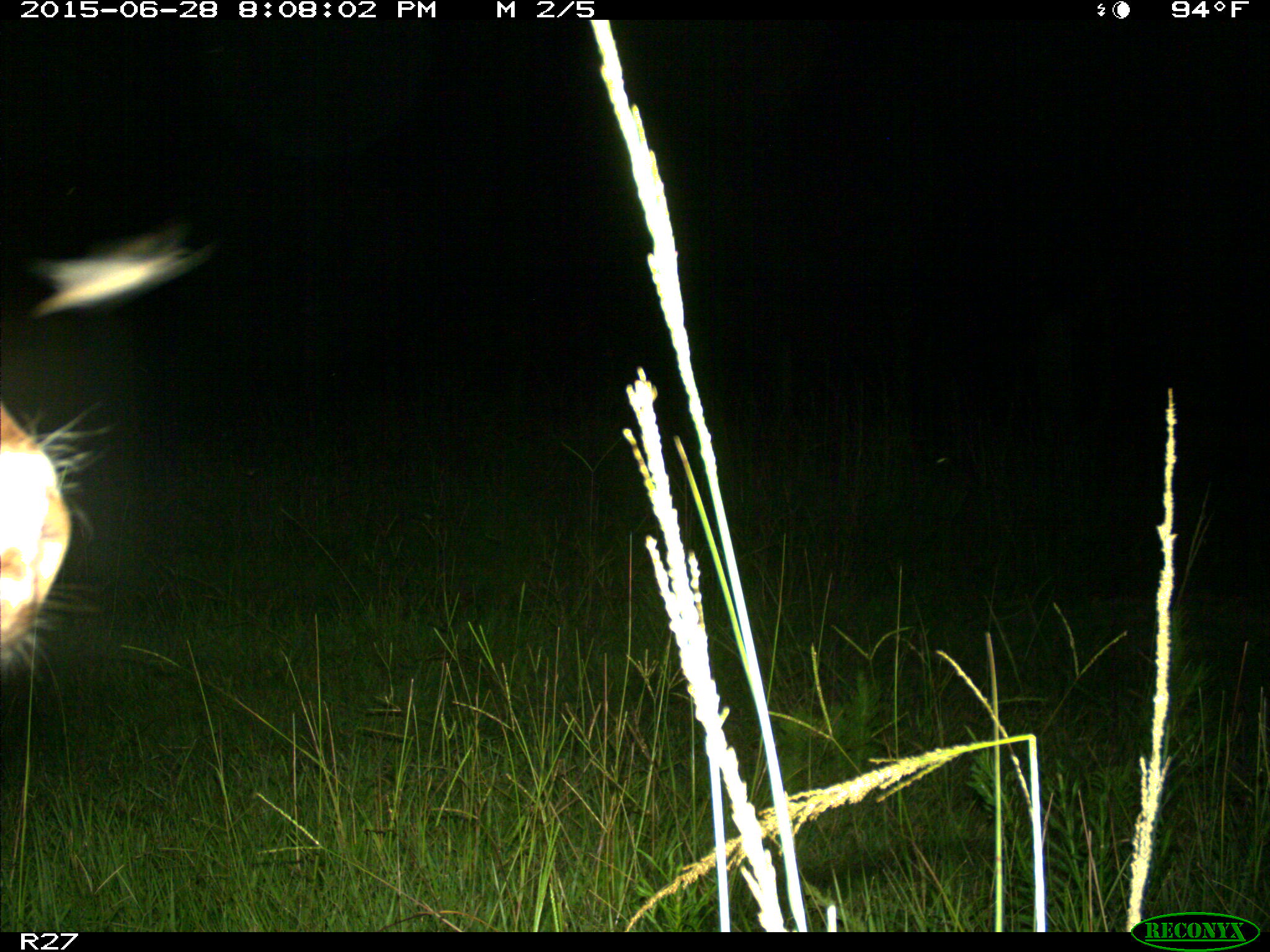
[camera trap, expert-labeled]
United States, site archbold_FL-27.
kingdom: Animalia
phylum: Chordata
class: Mammalia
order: Artiodactyla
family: Bovidae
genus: Bos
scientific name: Bos taurus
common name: domestic cow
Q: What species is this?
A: Bos taurus (domestic cow).